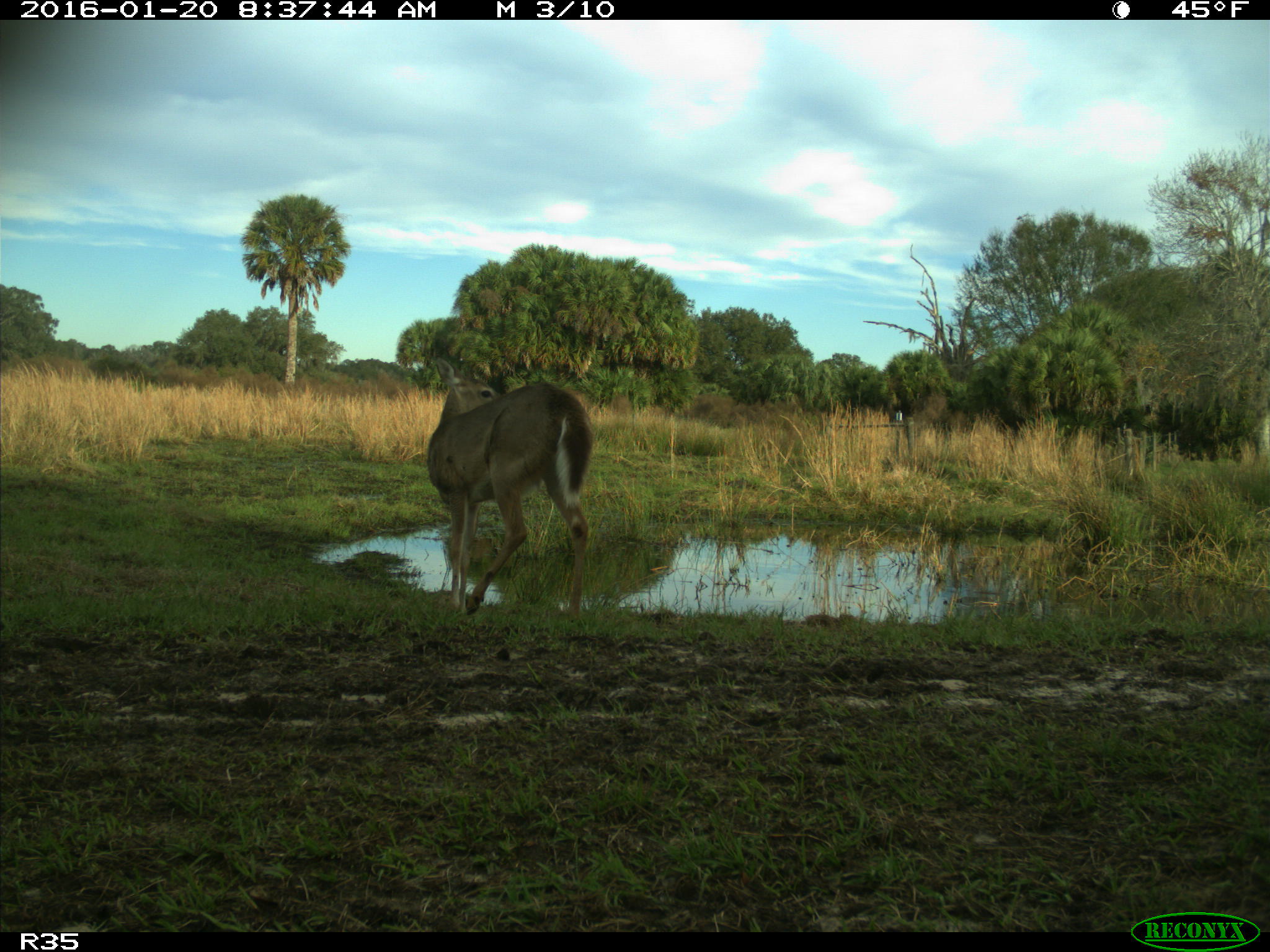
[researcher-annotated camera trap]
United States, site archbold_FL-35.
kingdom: Animalia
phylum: Chordata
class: Mammalia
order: Artiodactyla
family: Cervidae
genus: Odocoileus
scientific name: Odocoileus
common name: deer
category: unidentified deer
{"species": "unidentified deer (deer) (Odocoileus)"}